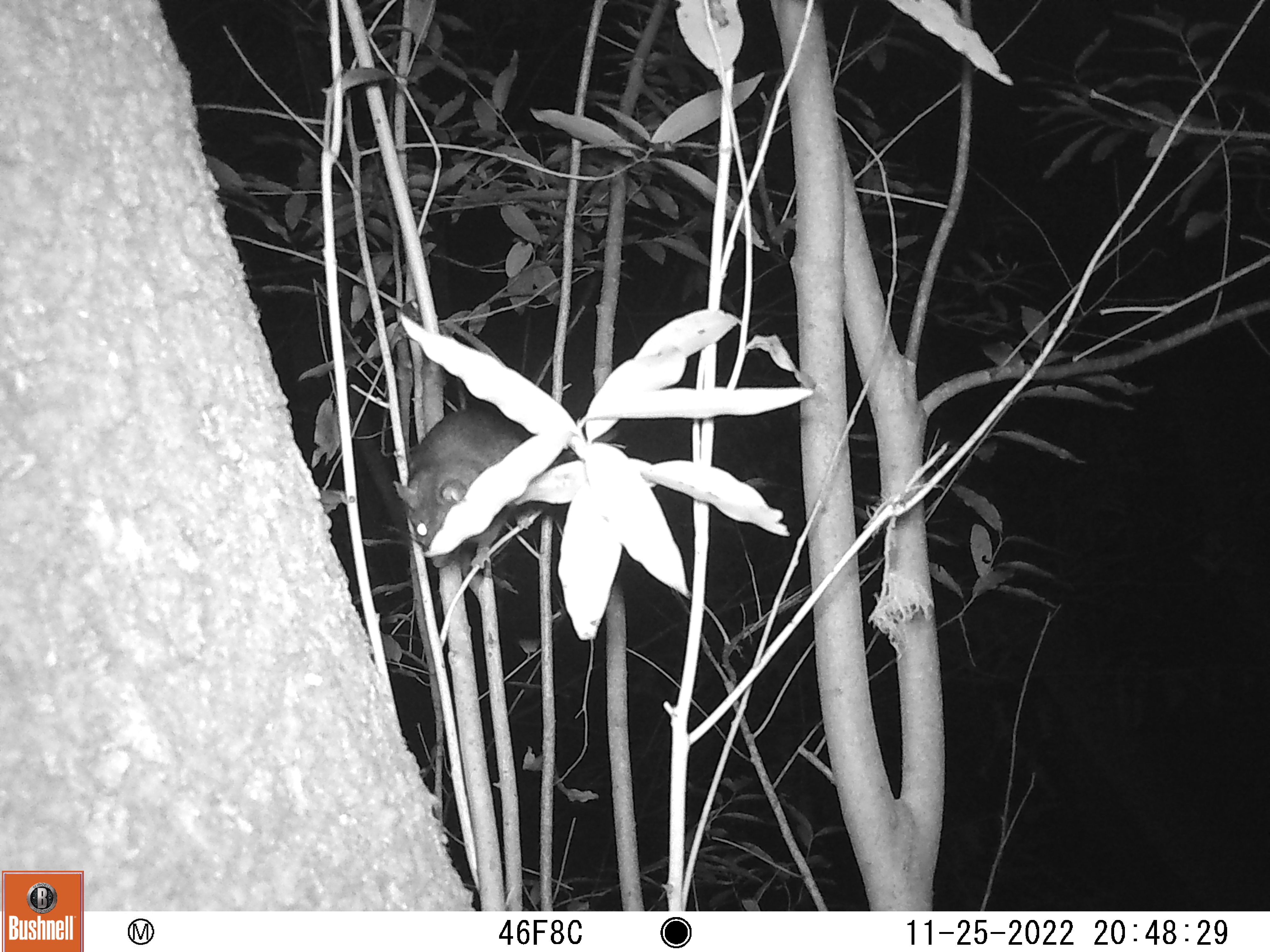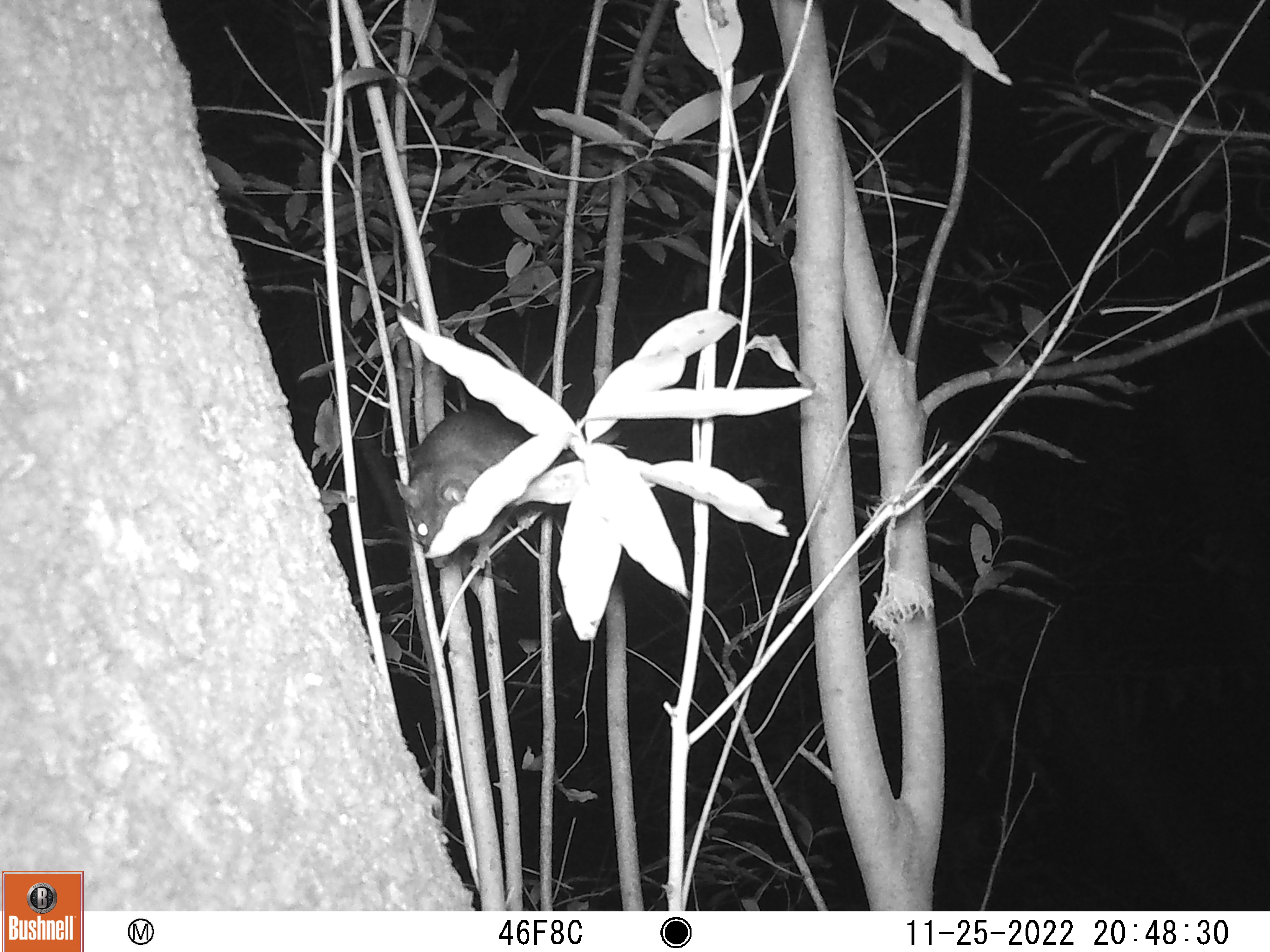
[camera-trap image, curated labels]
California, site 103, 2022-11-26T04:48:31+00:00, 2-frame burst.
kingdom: Animalia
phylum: Chordata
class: Mammalia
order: Rodentia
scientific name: Rodentia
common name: mouse or rat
Mouse or rat (Rodentia).